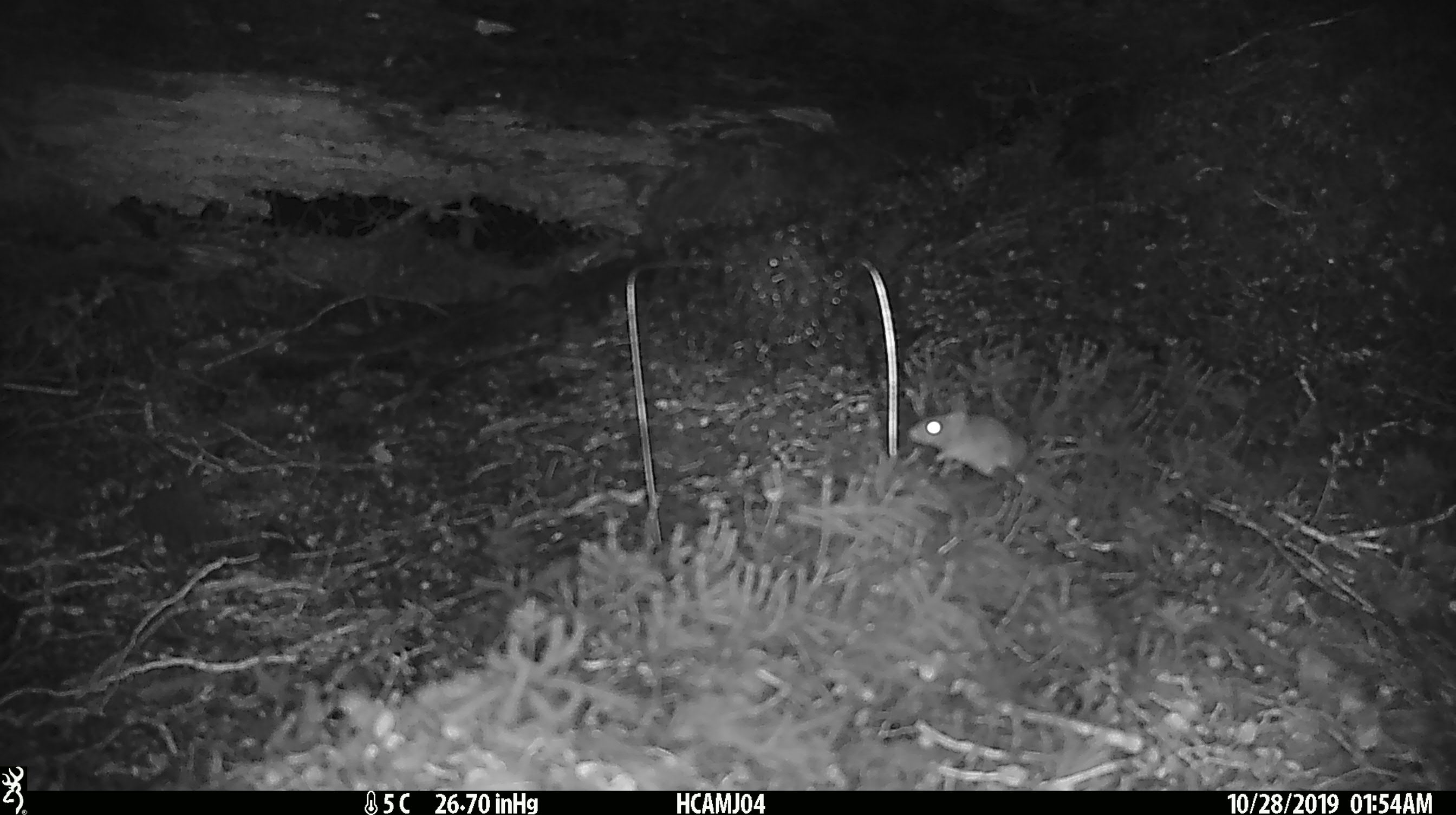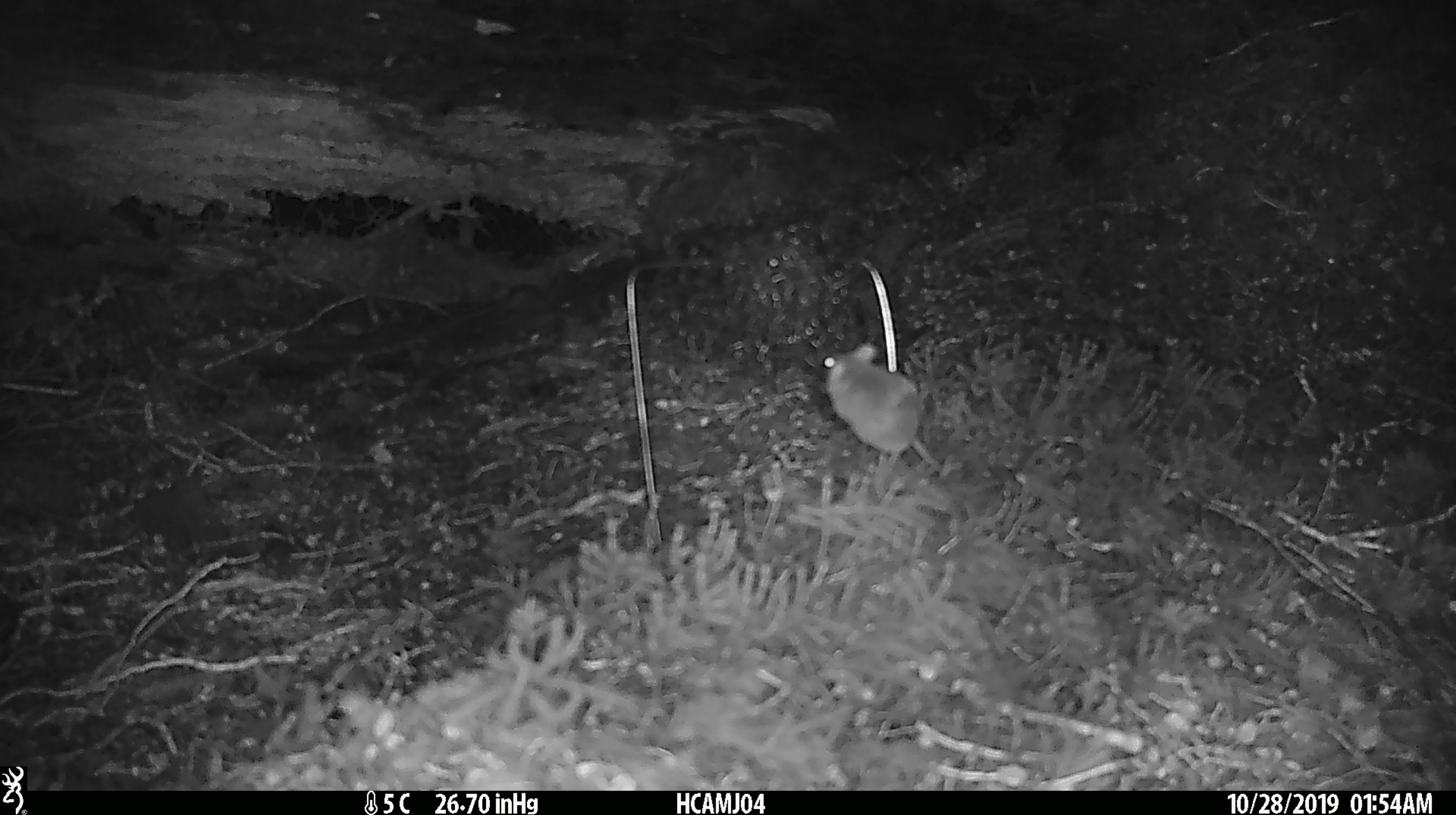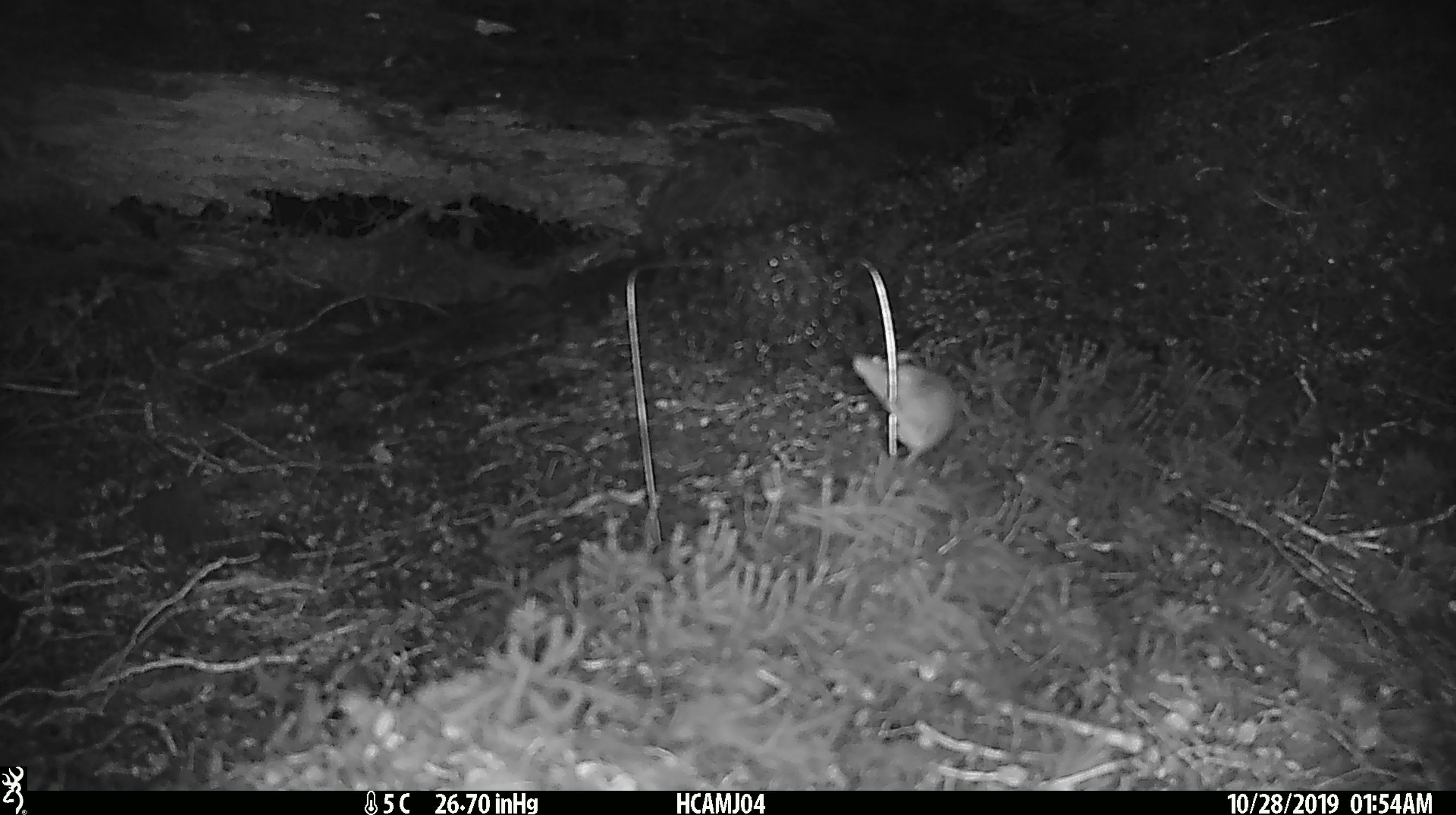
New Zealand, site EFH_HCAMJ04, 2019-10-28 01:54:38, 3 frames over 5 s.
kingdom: Animalia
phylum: Chordata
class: Mammalia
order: Rodentia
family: Muridae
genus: Mus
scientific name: Mus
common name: mouse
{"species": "mouse (Mus)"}